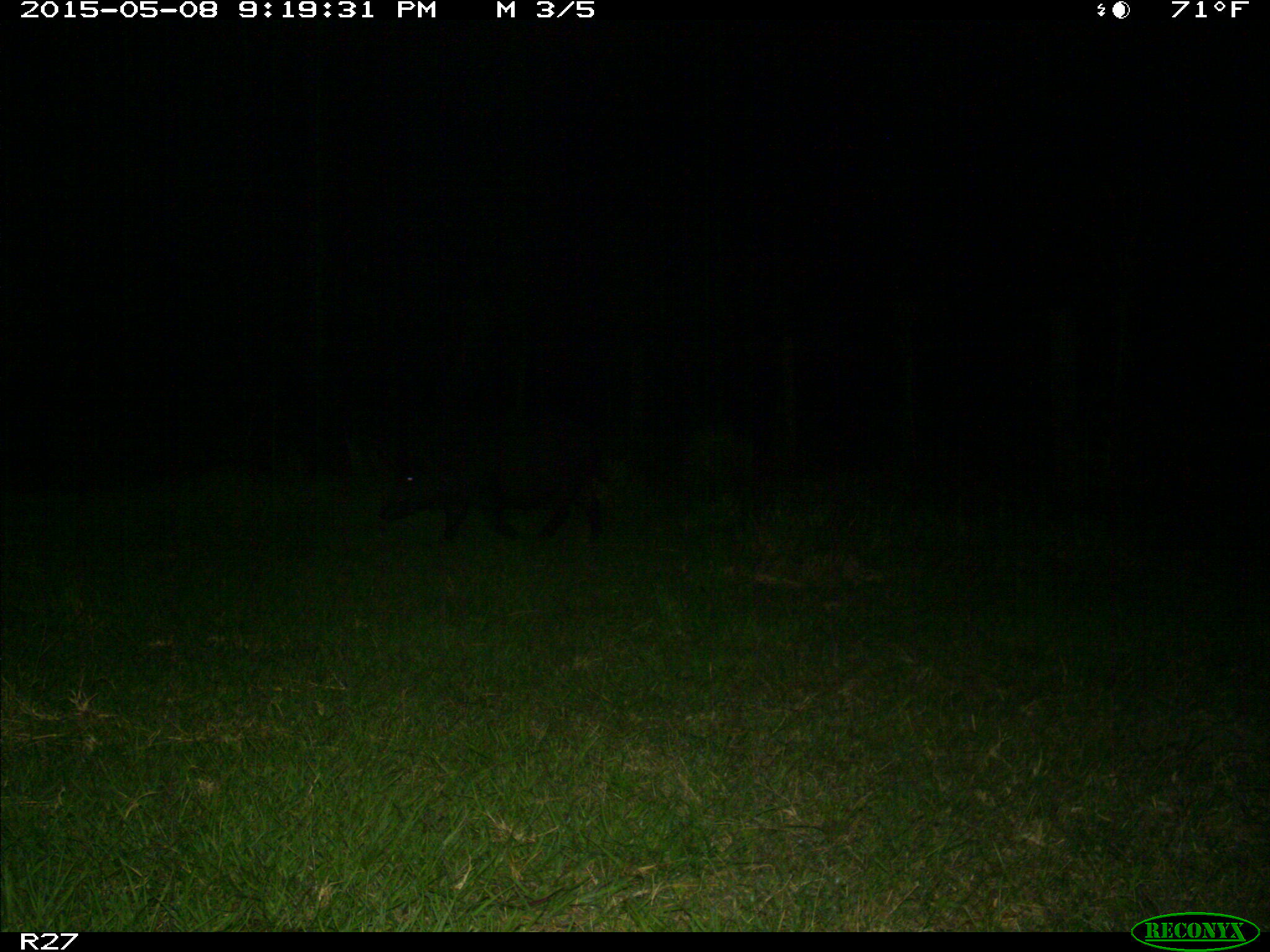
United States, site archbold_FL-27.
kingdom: Animalia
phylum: Chordata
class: Mammalia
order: Artiodactyla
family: Suidae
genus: Sus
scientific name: Sus scrofa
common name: wild boar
Sus scrofa (wild boar).